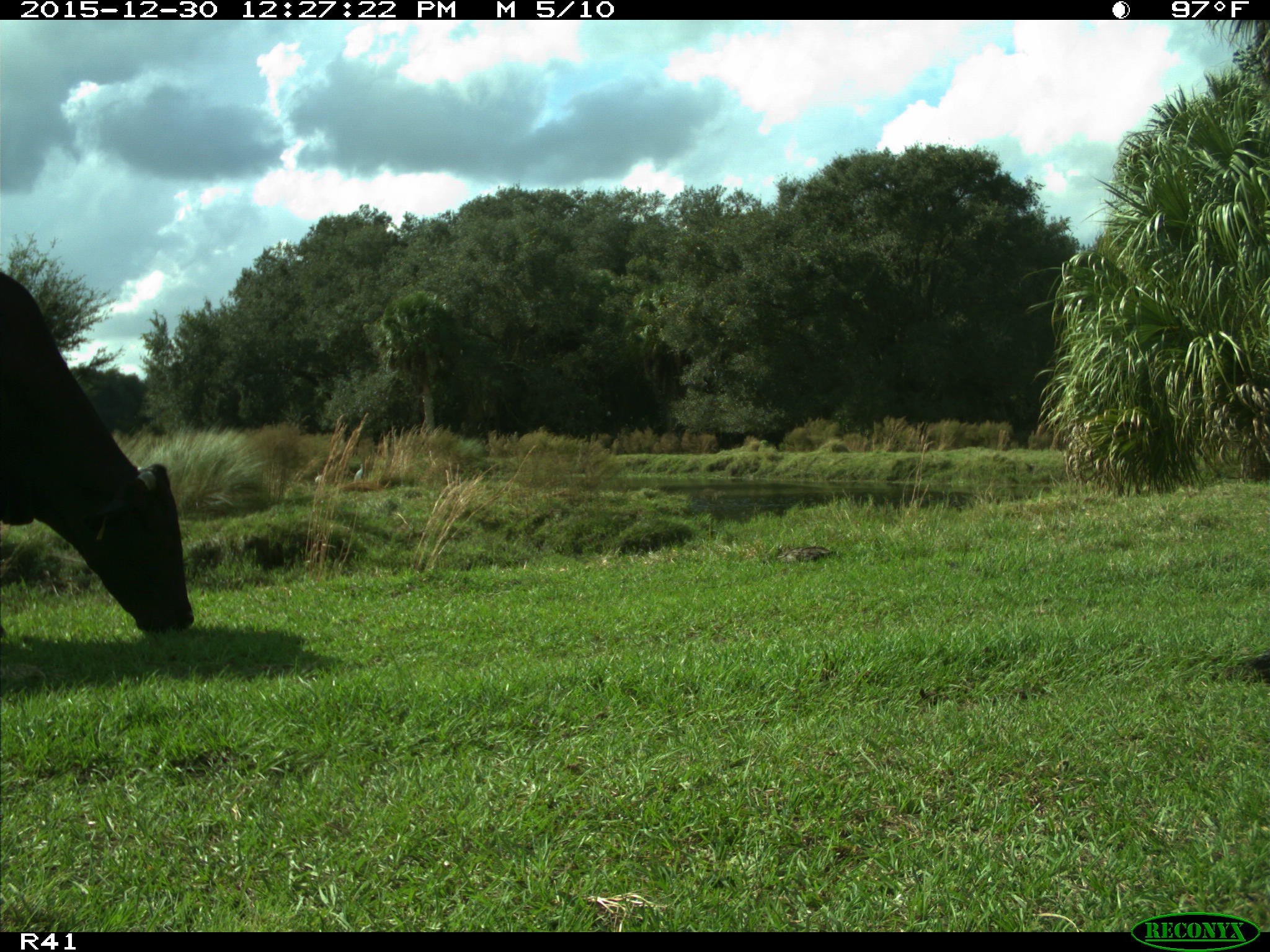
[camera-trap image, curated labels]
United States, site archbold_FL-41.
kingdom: Animalia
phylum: Chordata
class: Mammalia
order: Artiodactyla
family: Bovidae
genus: Bos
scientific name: Bos taurus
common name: domestic cow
Bos taurus (domestic cow).